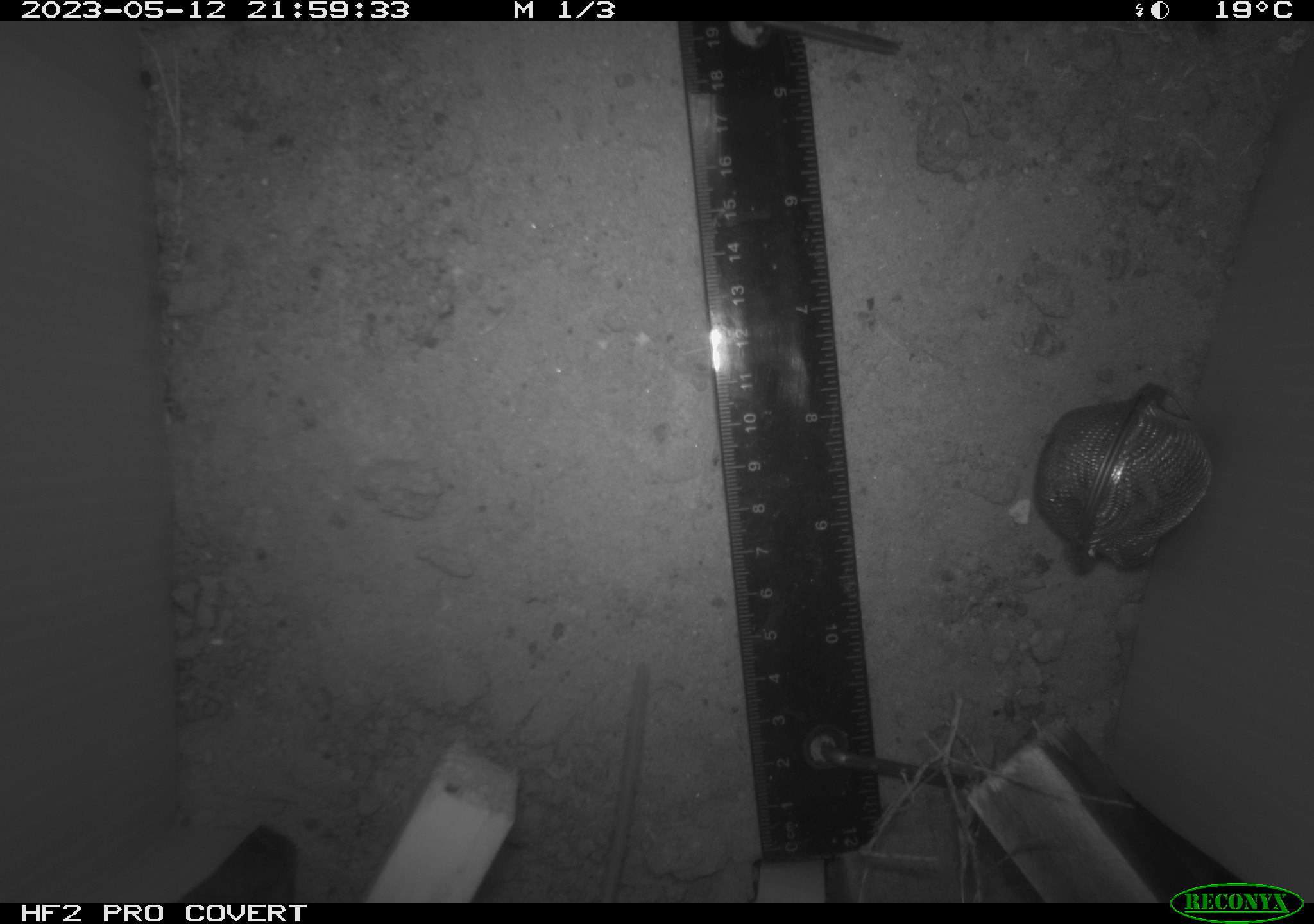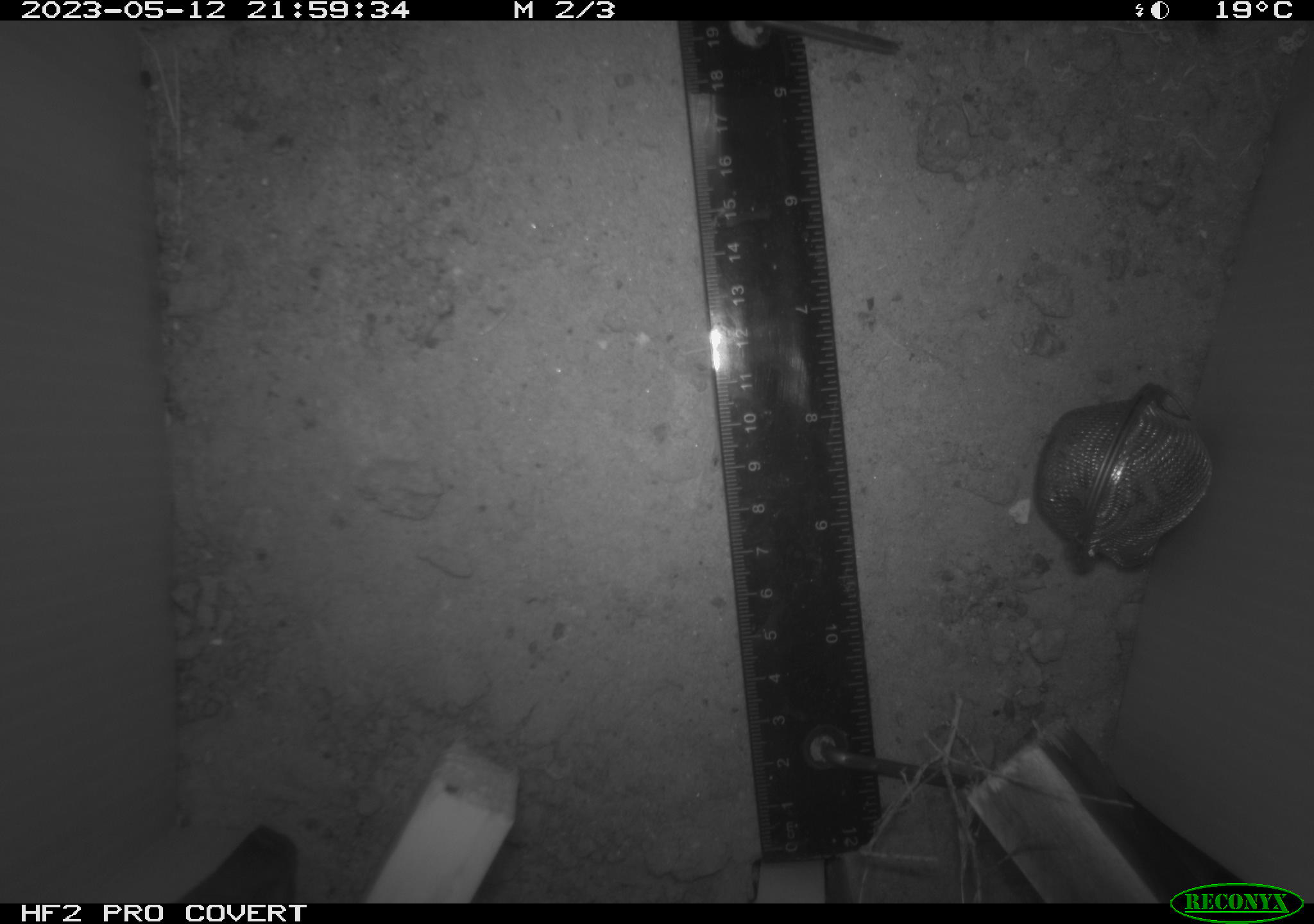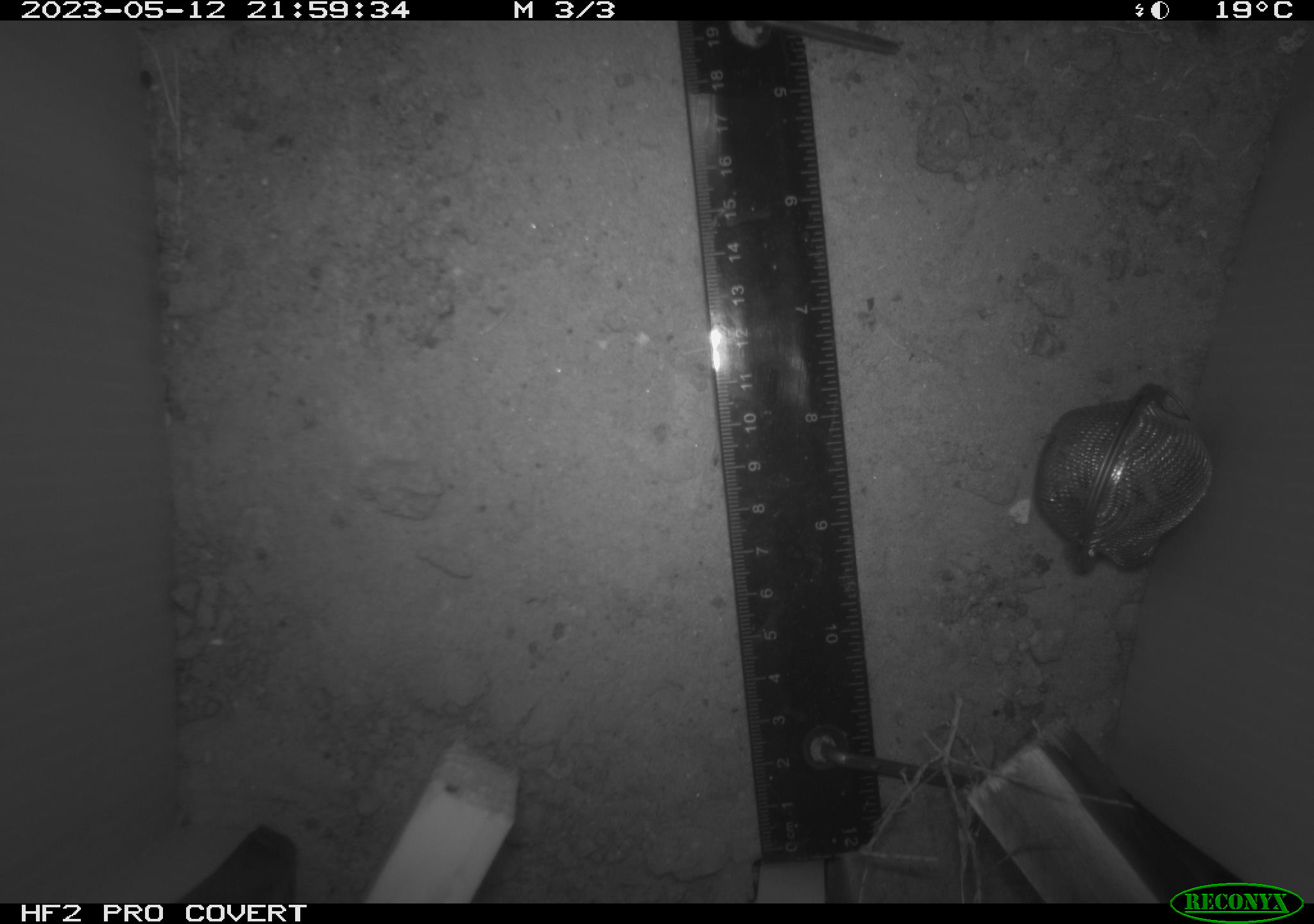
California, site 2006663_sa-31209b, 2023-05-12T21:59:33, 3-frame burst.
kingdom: Animalia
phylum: Chordata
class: Mammalia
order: Rodentia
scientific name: Rodentia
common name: rodent